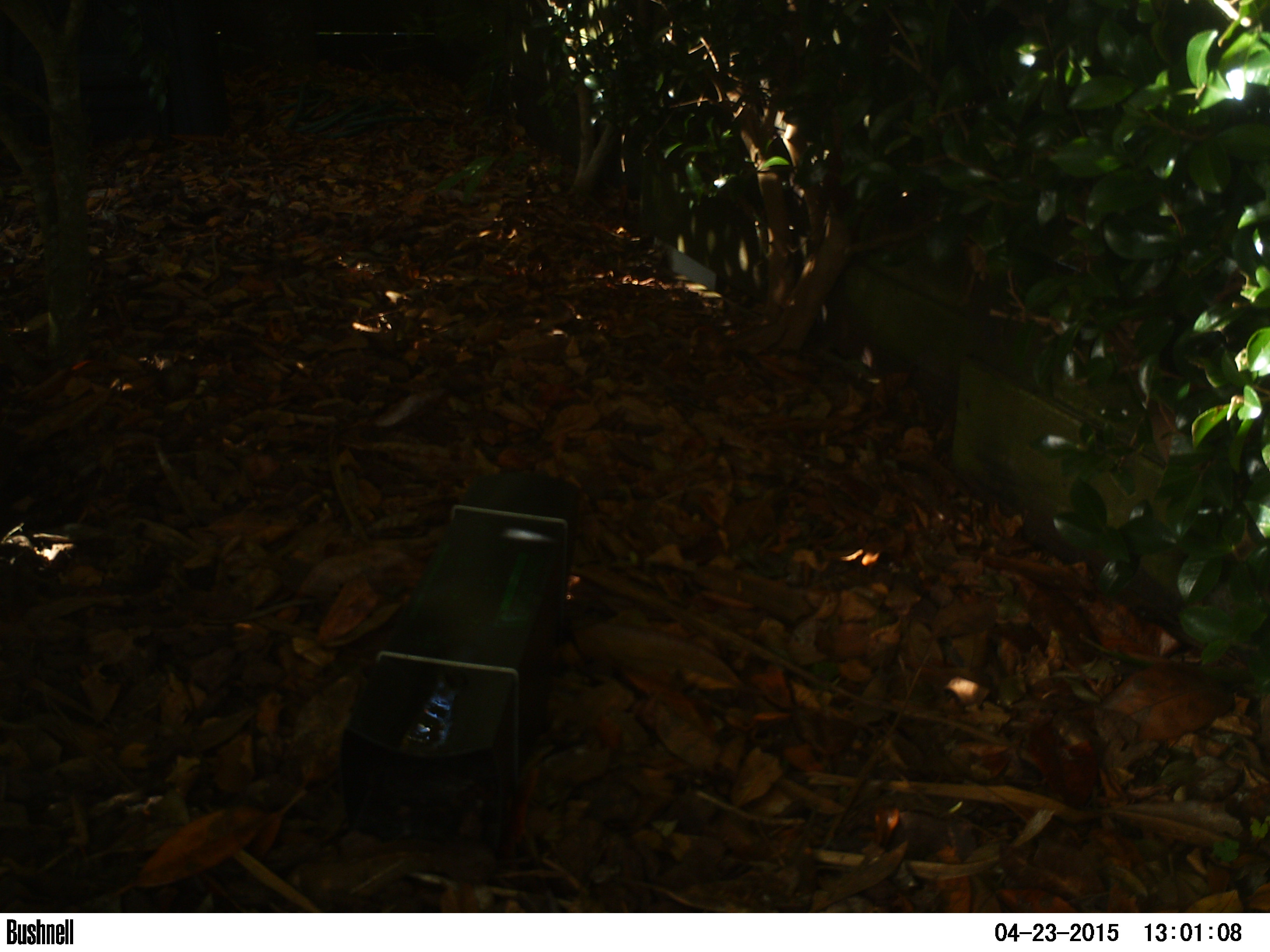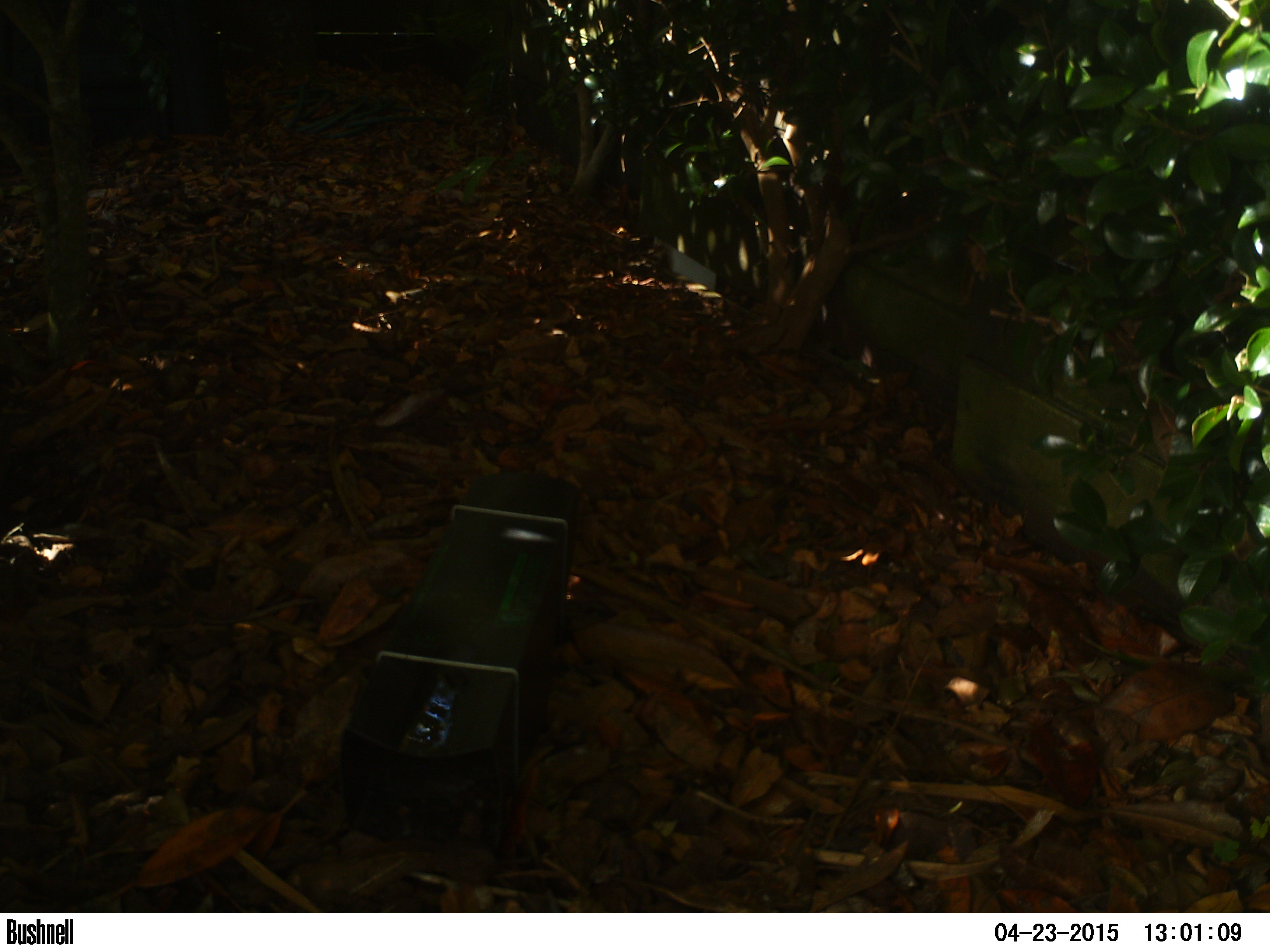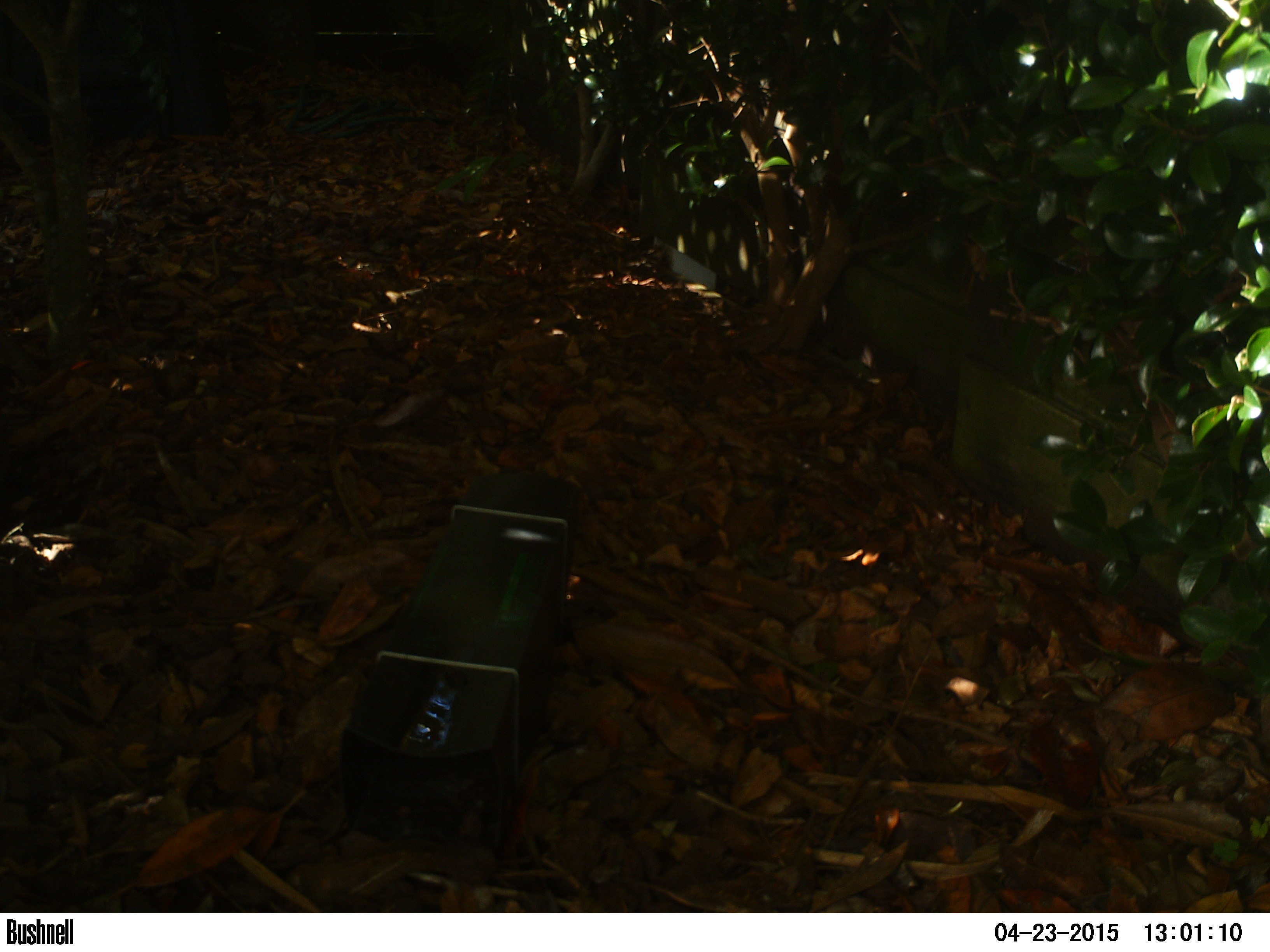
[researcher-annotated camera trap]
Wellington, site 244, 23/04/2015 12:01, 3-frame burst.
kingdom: Animalia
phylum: Chordata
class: Aves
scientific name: Aves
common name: bird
Bird (Aves).